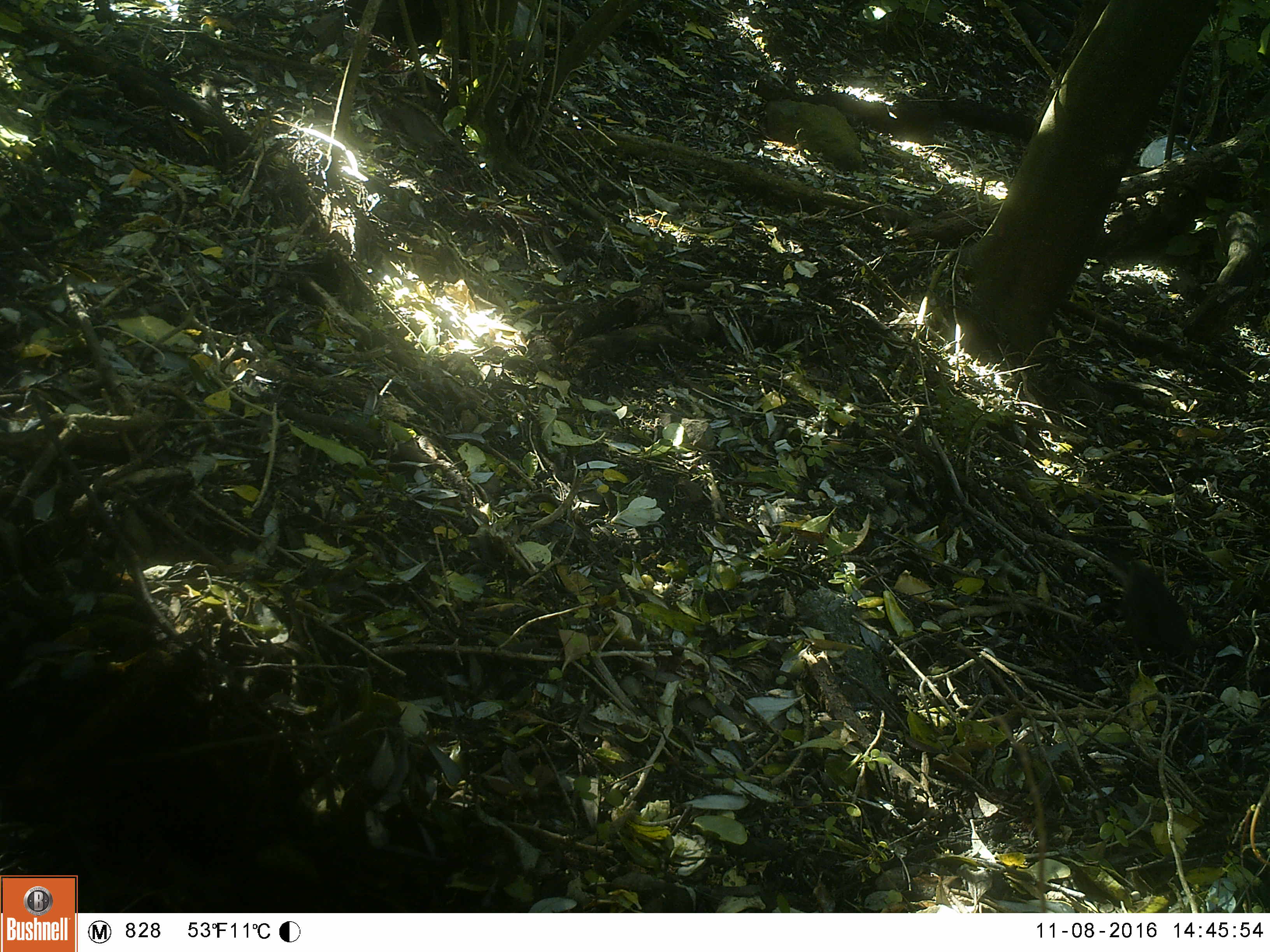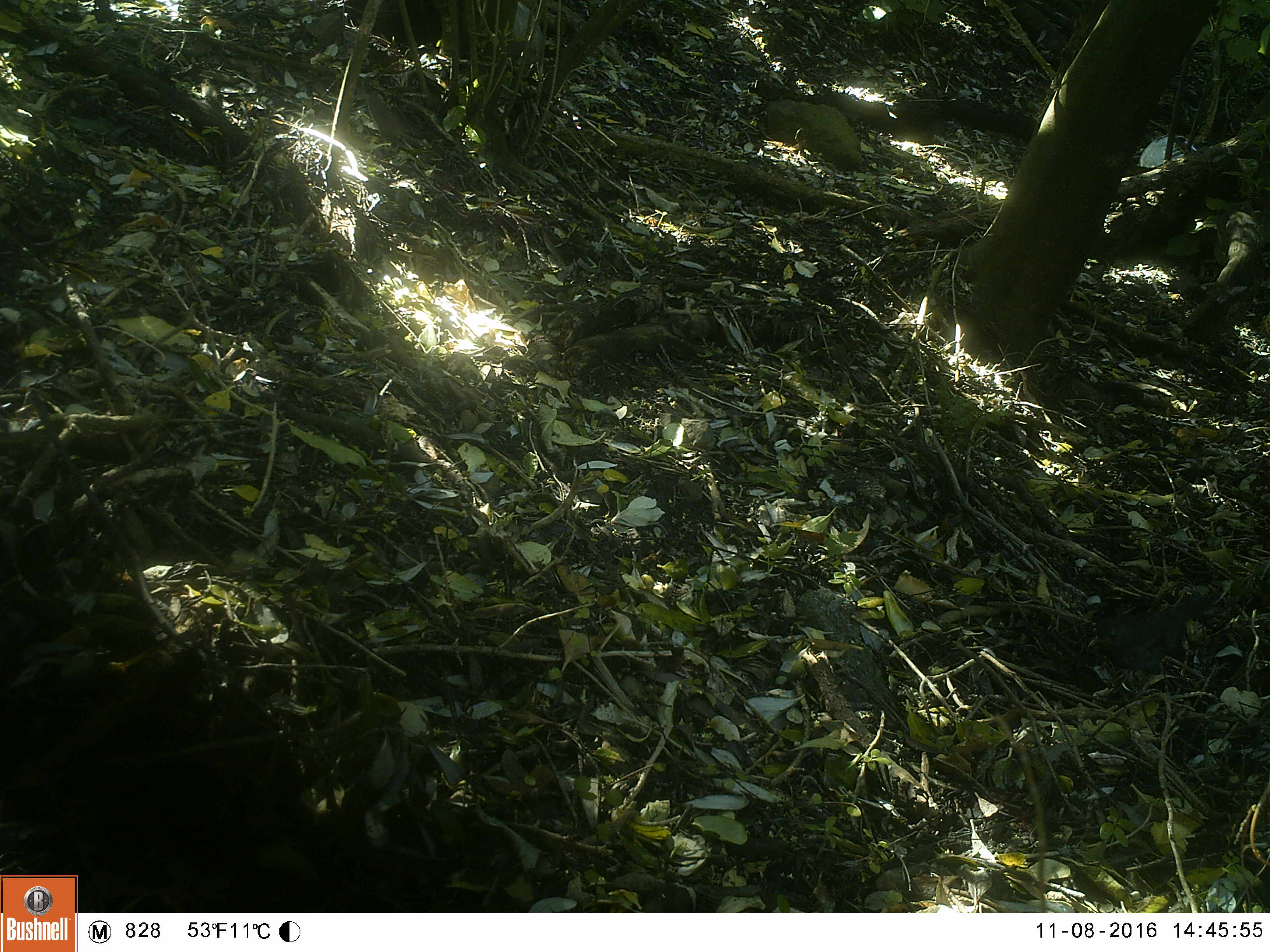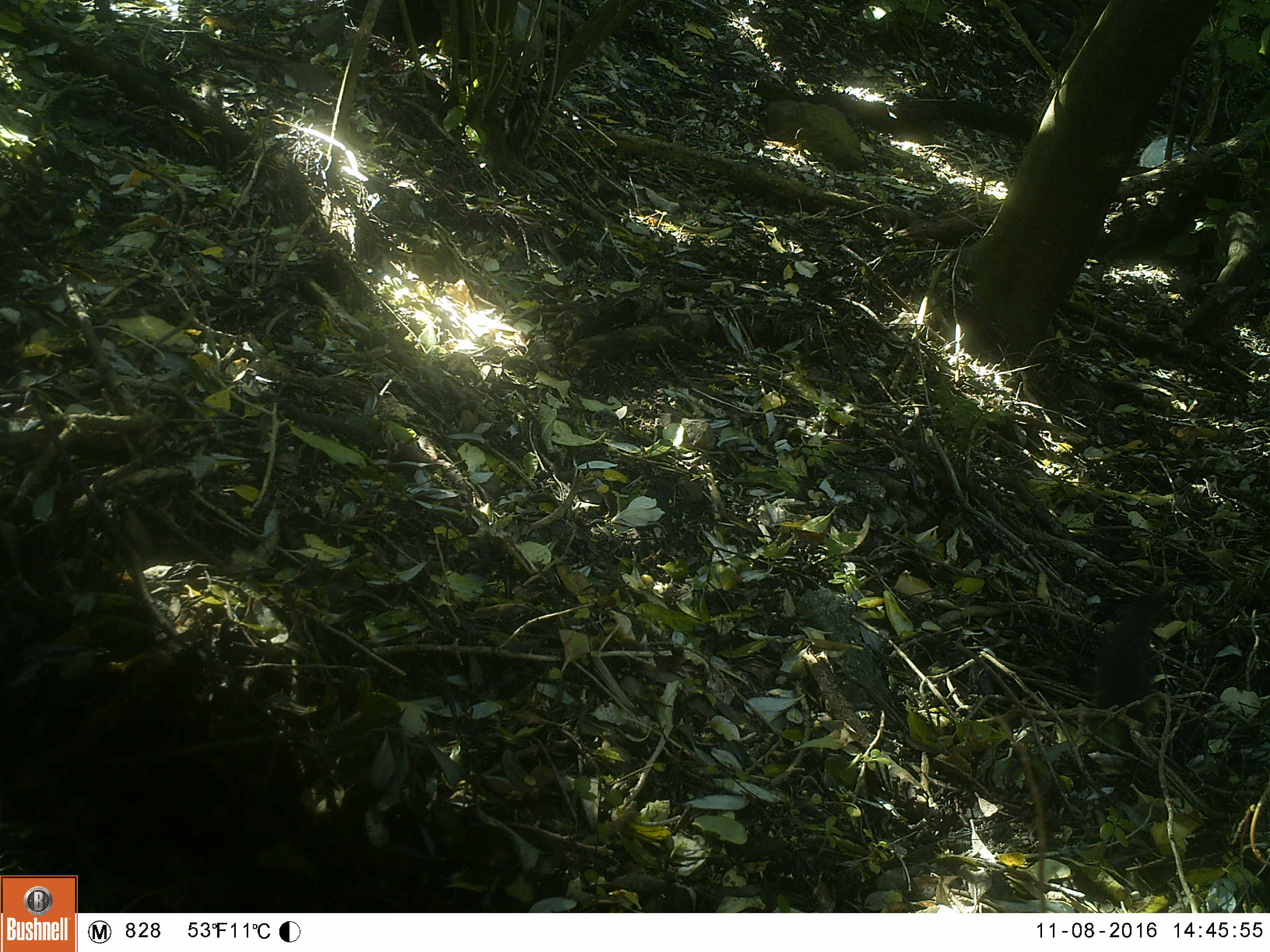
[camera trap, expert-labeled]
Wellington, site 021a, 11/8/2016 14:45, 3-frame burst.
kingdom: Animalia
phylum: Chordata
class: Aves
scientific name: Aves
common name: bird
Bird (Aves).